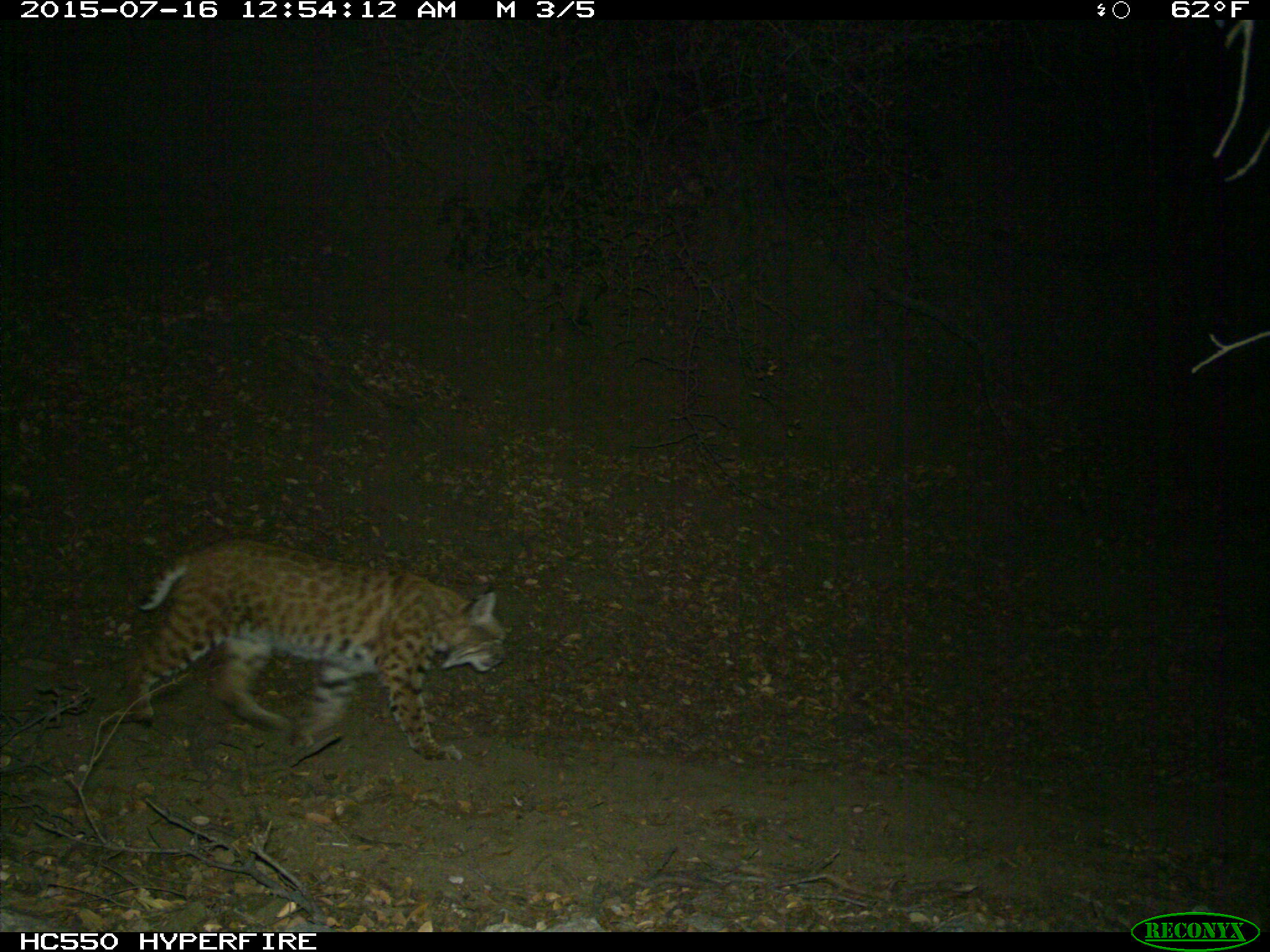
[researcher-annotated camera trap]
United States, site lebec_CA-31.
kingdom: Animalia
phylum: Chordata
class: Mammalia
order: Carnivora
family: Felidae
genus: Lynx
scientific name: Lynx rufus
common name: bobcat